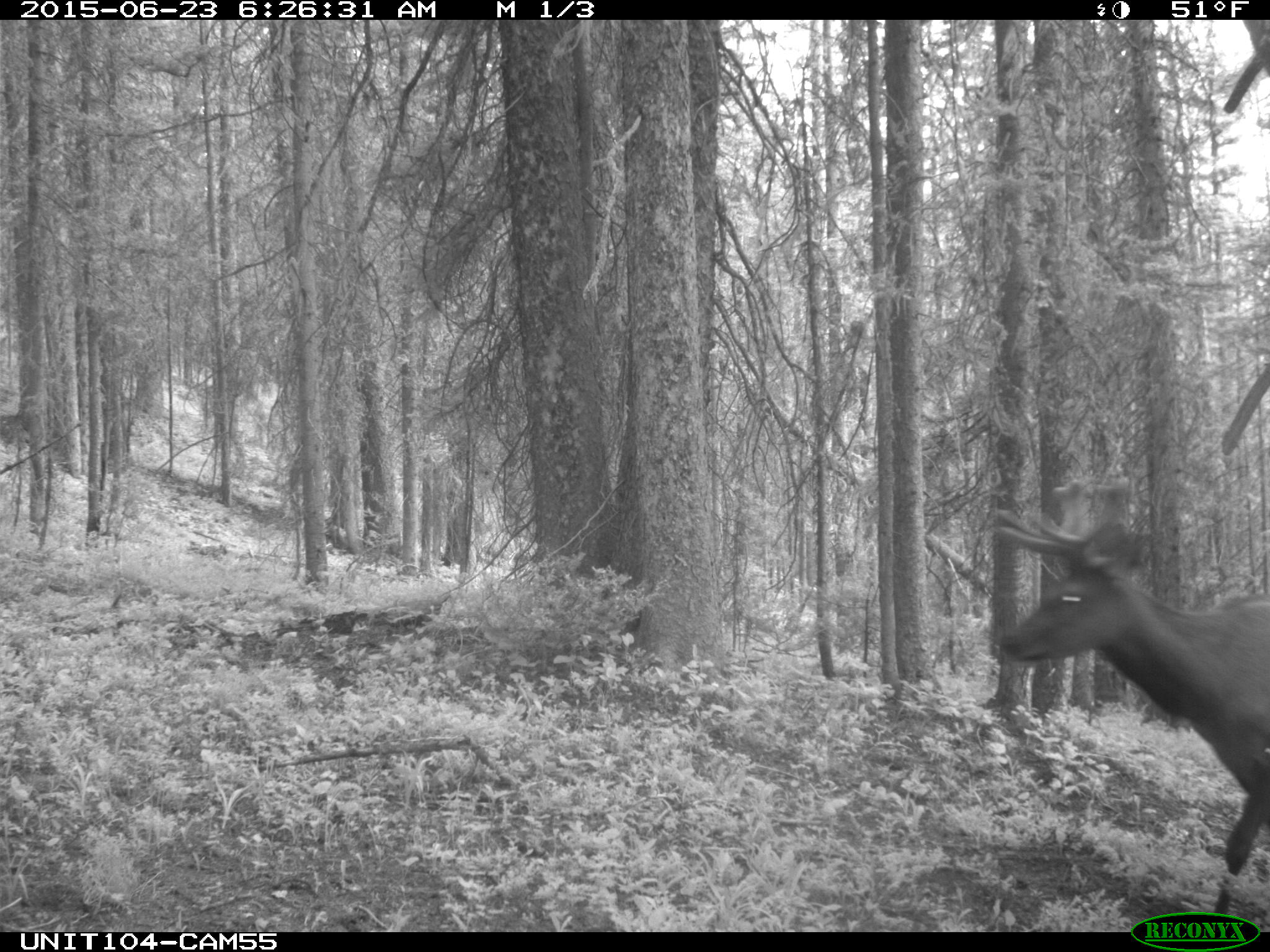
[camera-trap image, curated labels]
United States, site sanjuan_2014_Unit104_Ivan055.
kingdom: Animalia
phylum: Chordata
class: Mammalia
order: Artiodactyla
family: Cervidae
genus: Cervus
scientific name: Cervus elaphus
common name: red deer